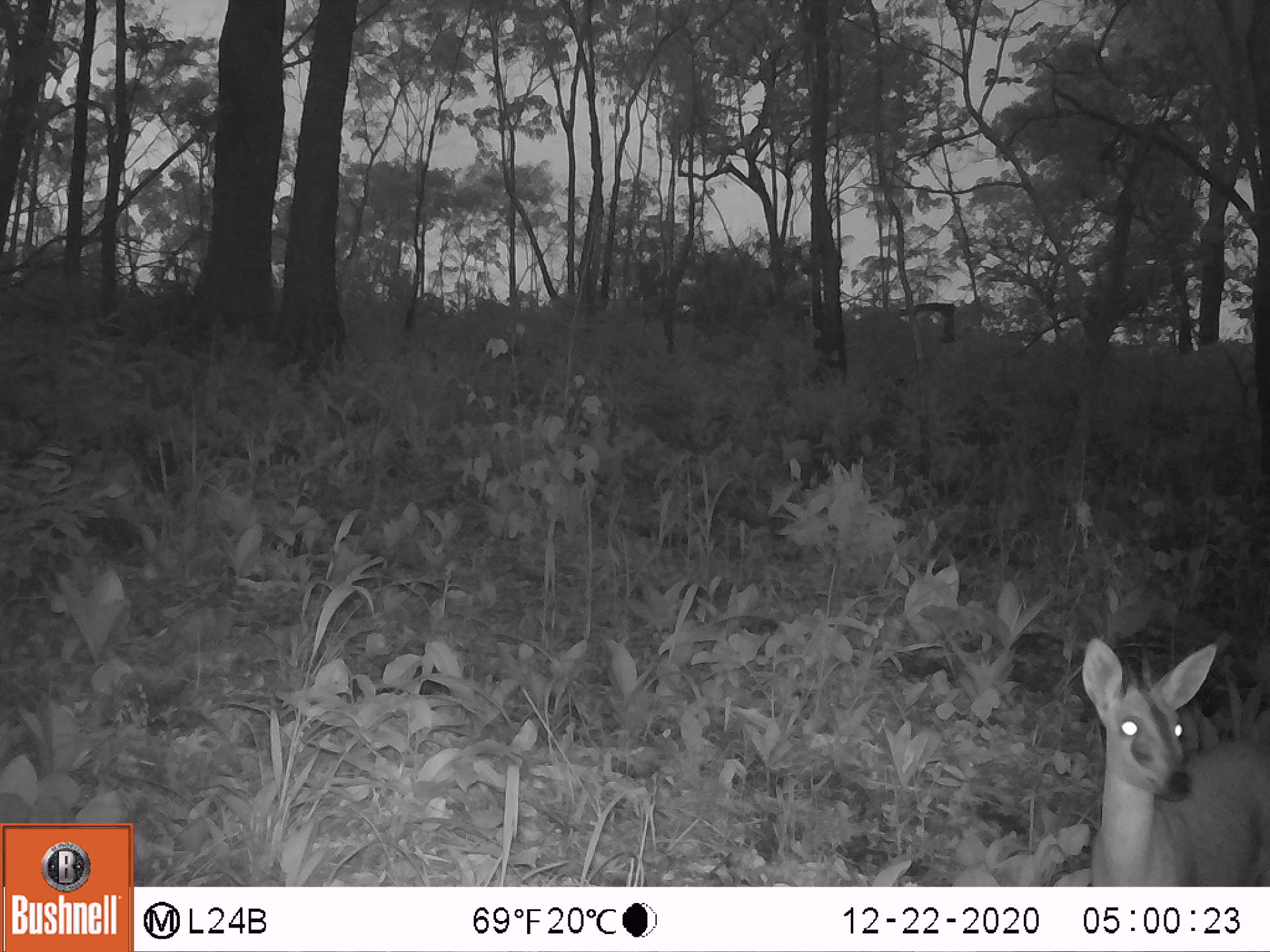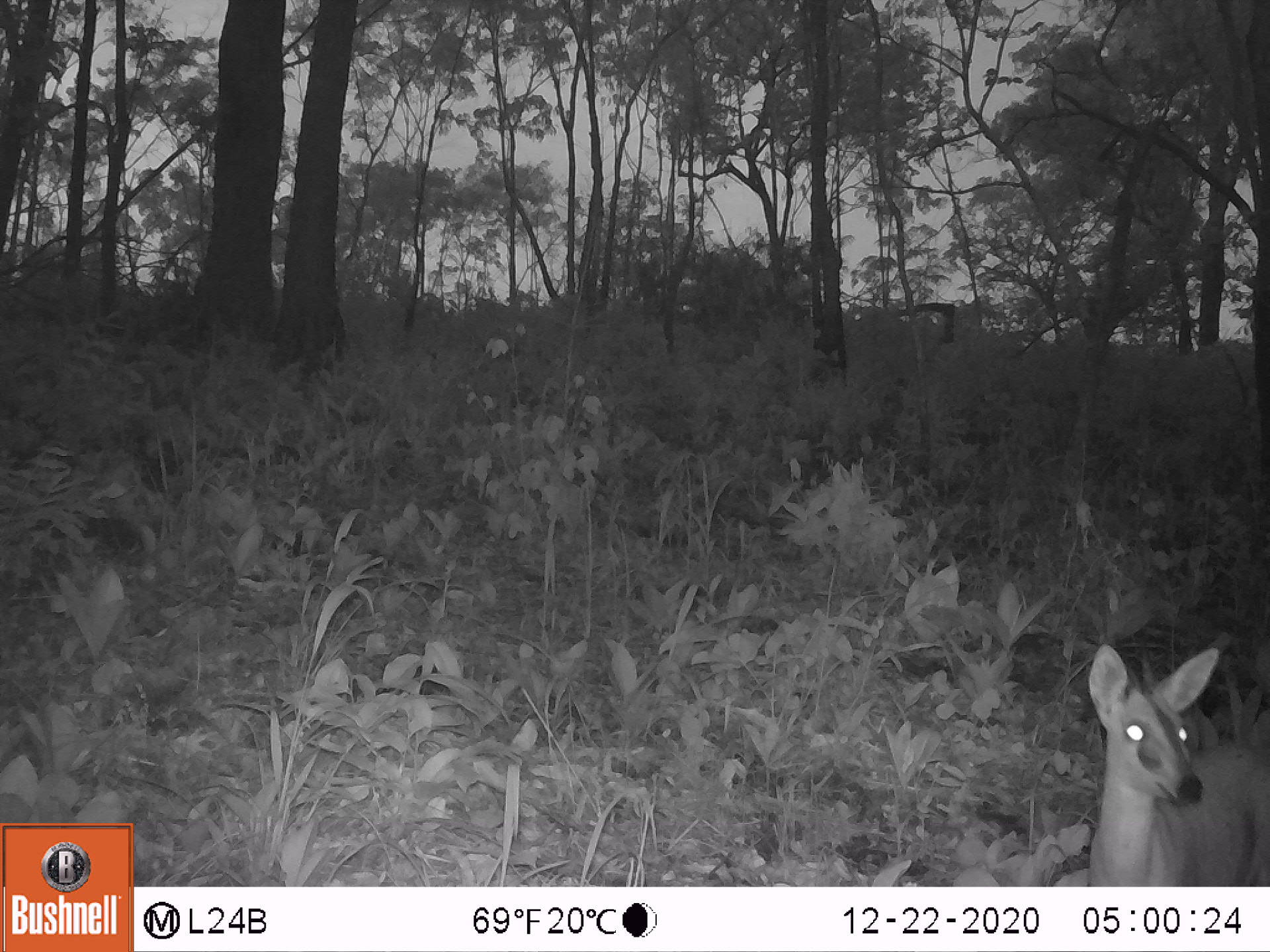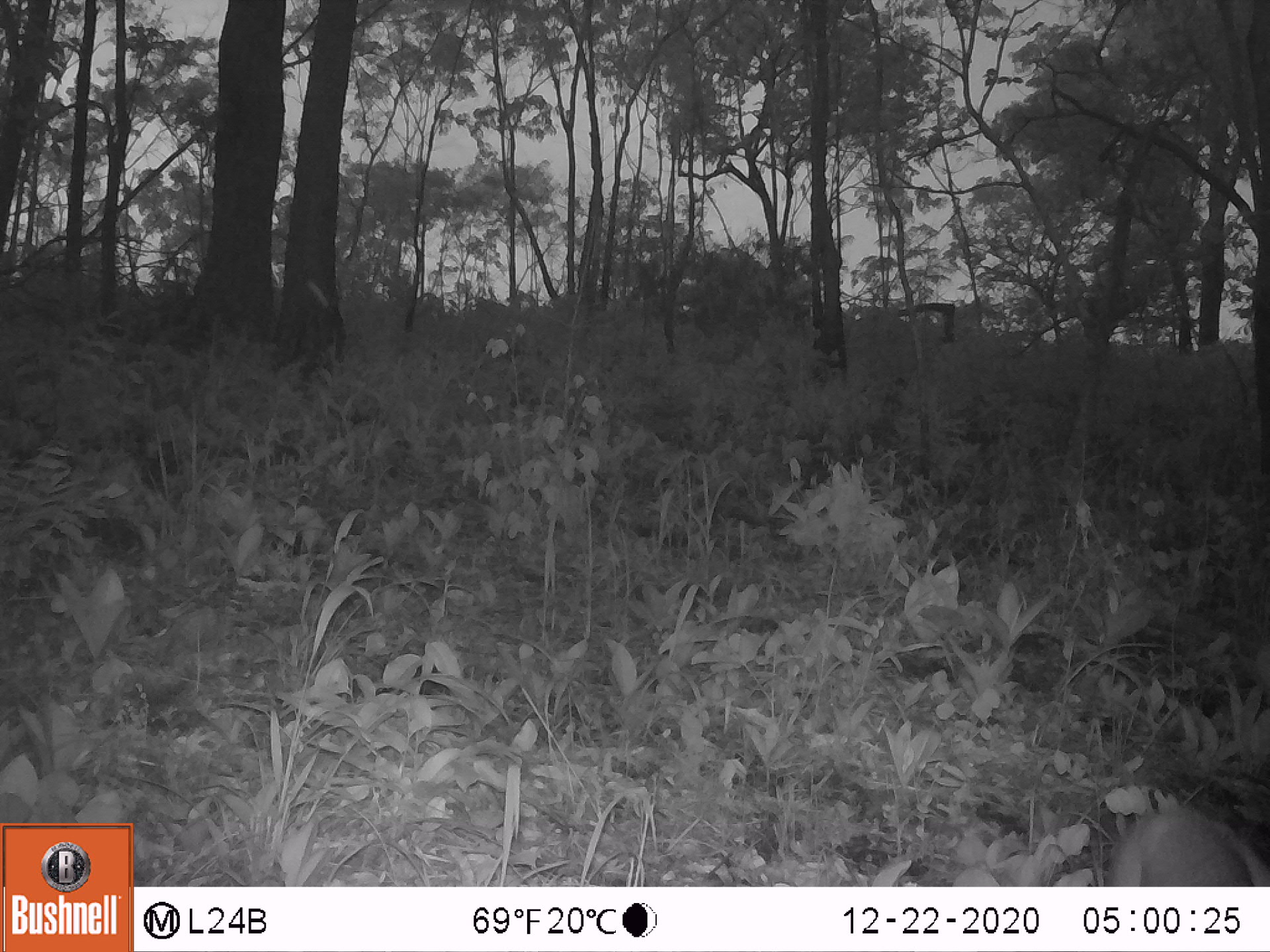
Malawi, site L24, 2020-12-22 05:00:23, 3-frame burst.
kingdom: Animalia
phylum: Chordata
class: Mammalia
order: Artiodactyla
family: Bovidae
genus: Sylvicapra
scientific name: Sylvicapra grimmia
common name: common duiker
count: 1